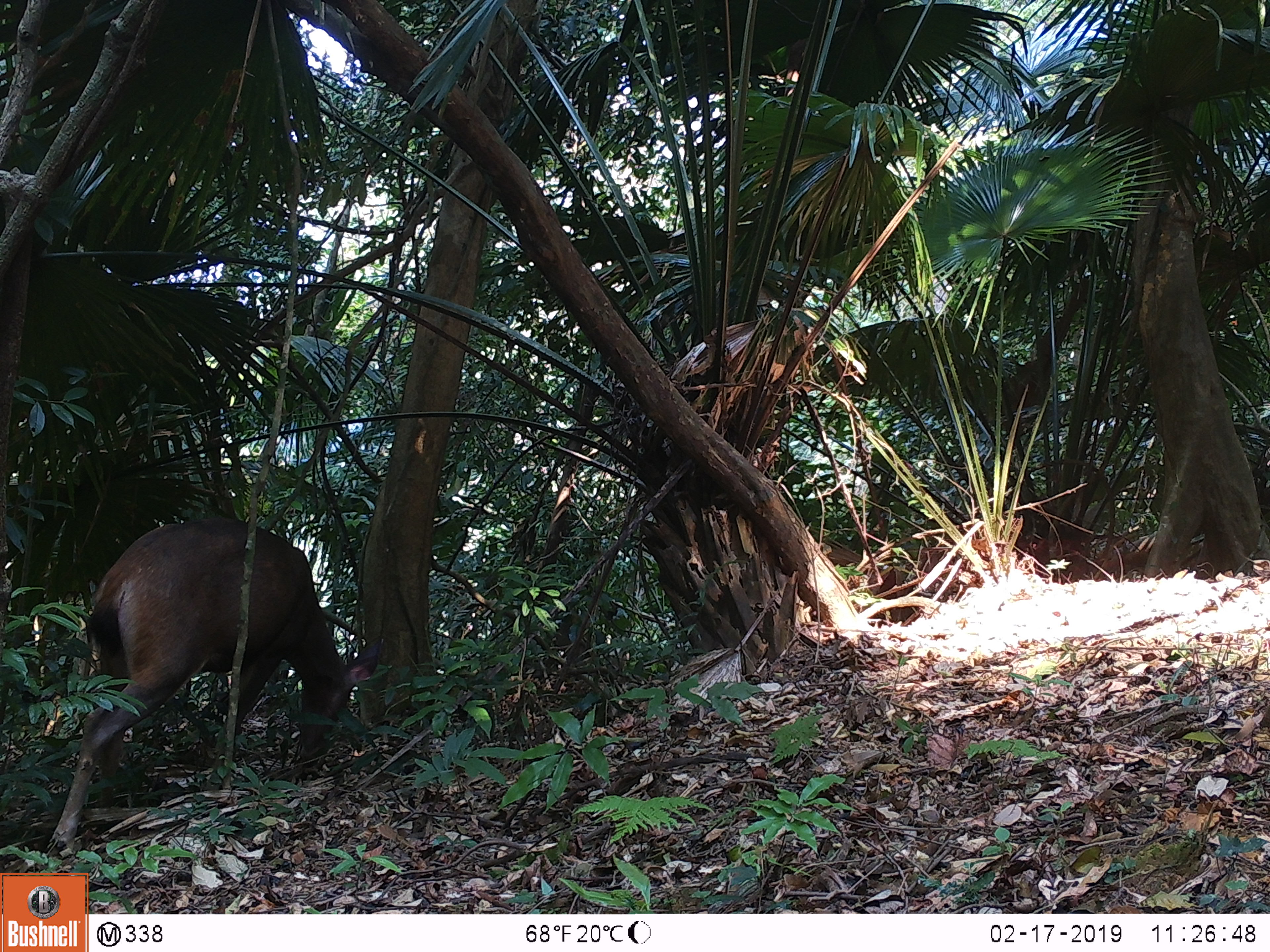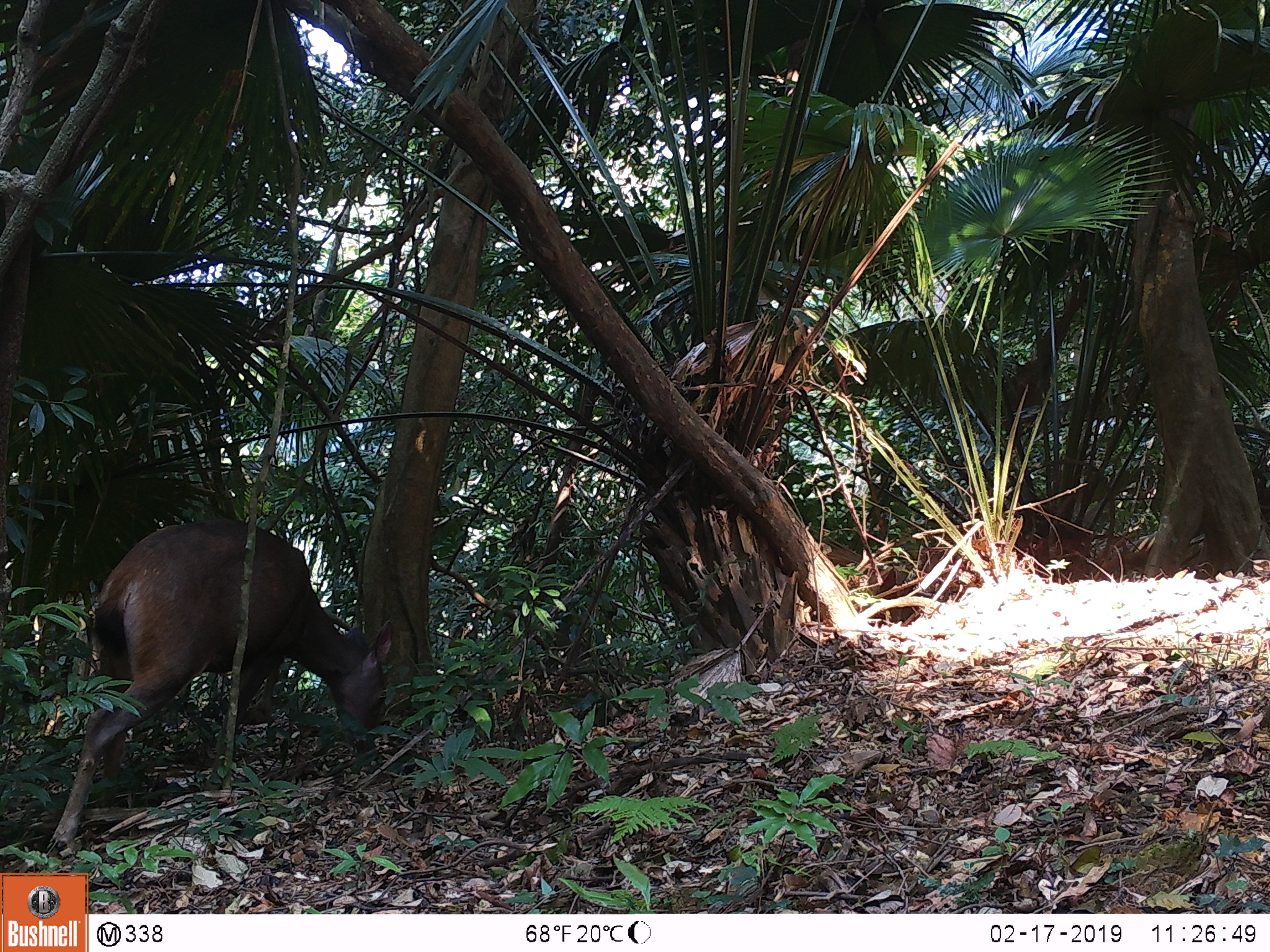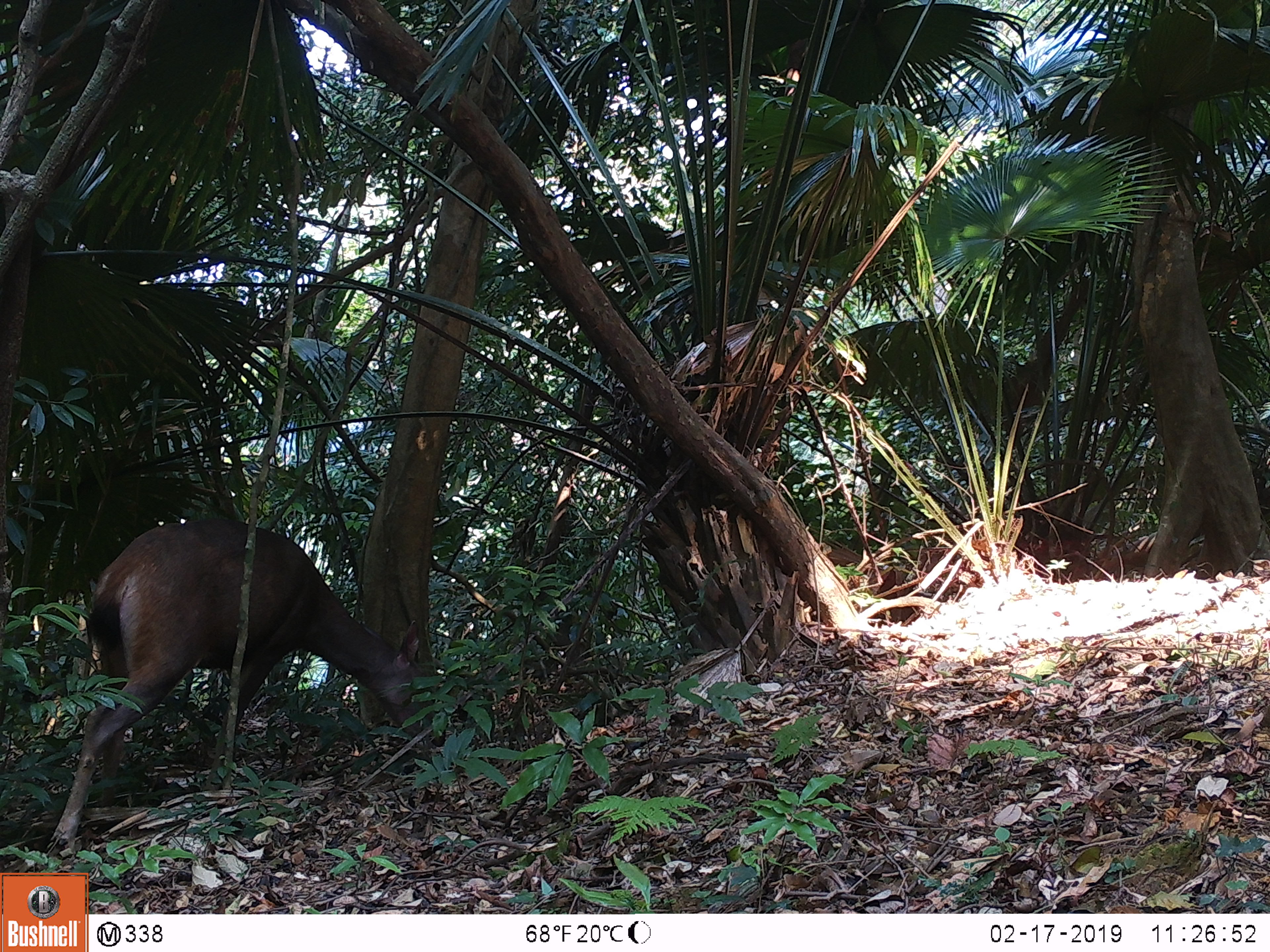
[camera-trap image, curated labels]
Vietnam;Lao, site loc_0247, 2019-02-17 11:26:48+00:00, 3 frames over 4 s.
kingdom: Animalia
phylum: Chordata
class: Mammalia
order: Artiodactyla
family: Cervidae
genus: Rusa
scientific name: Rusa unicolor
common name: sambar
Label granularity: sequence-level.